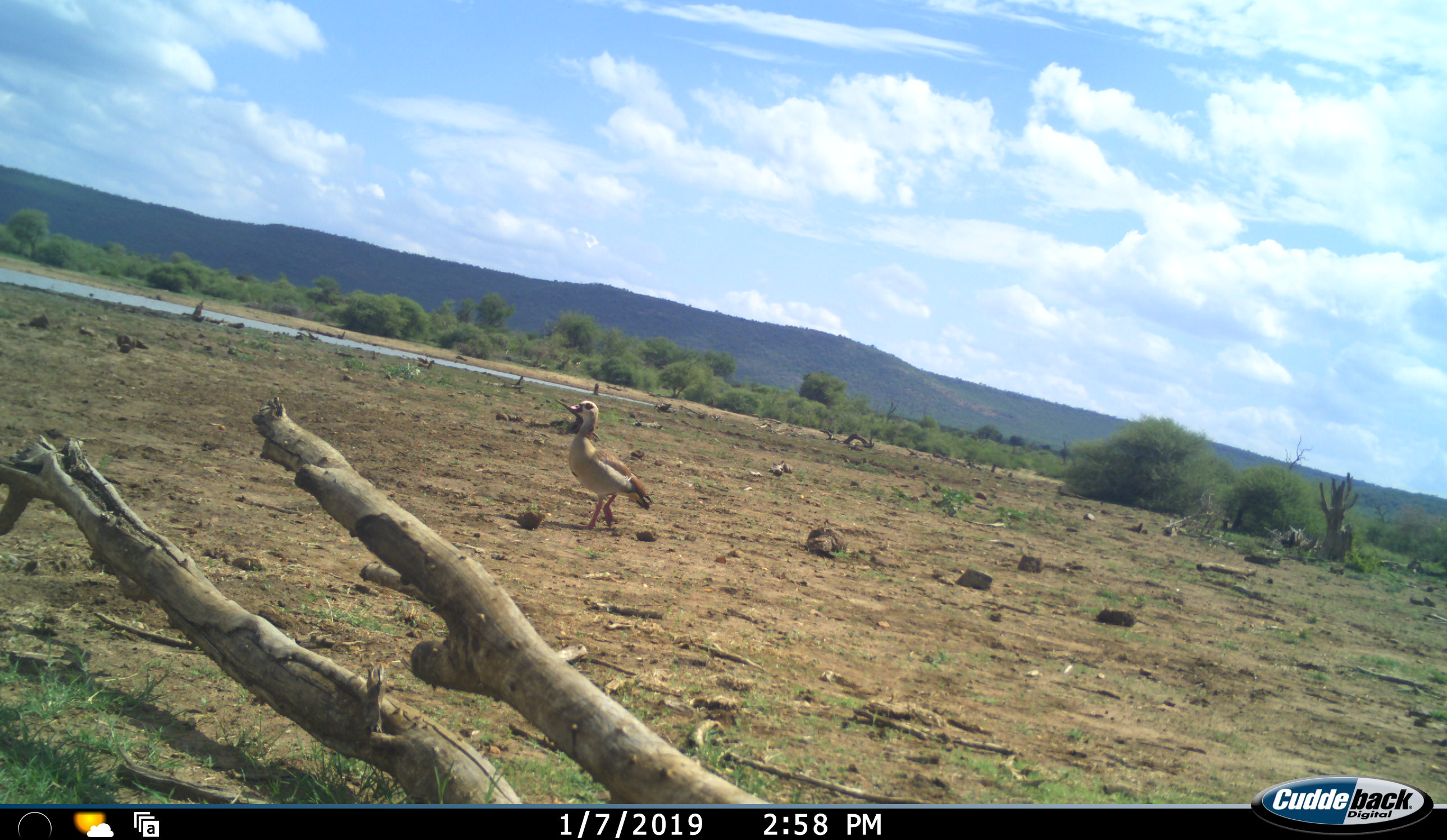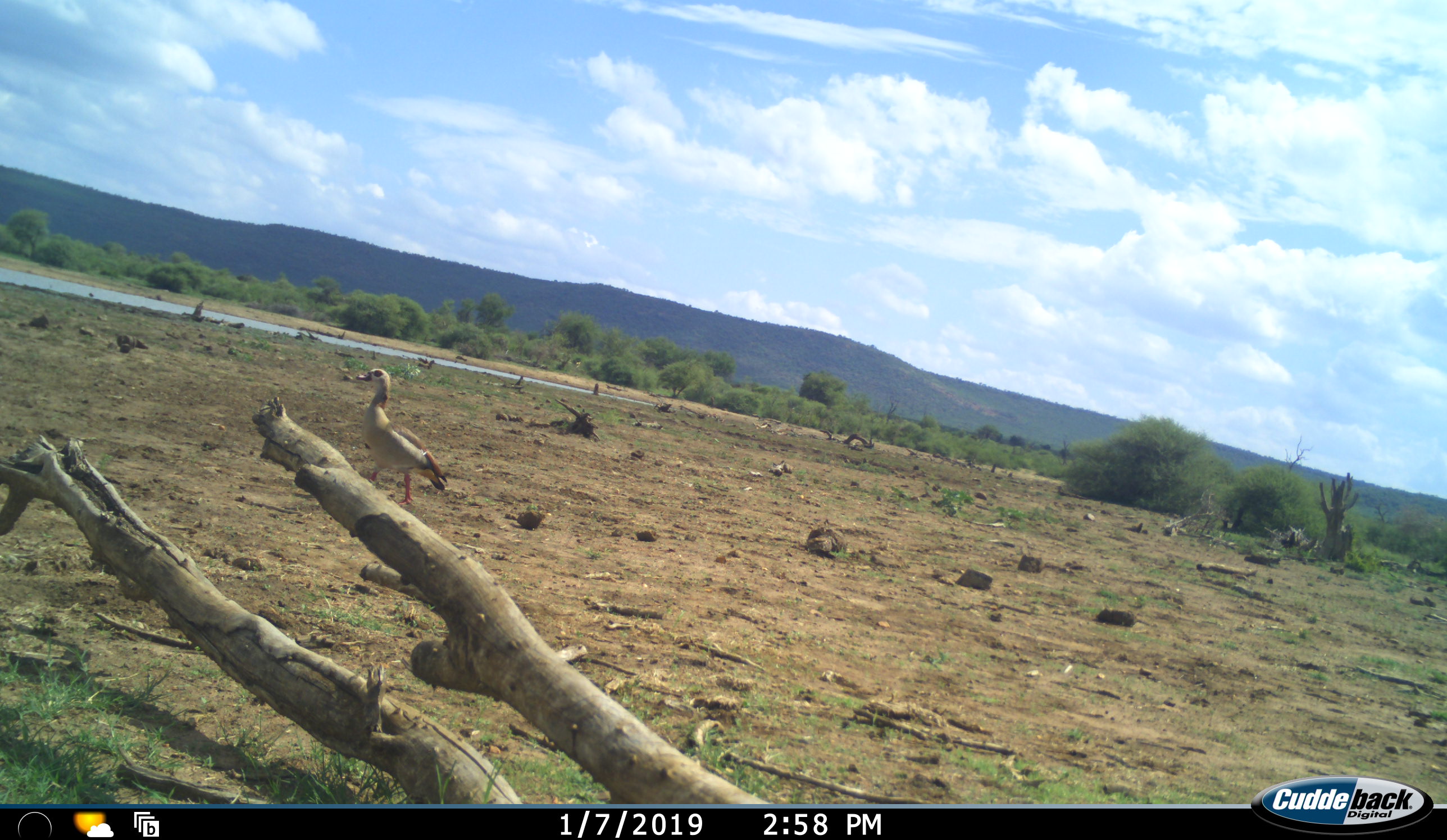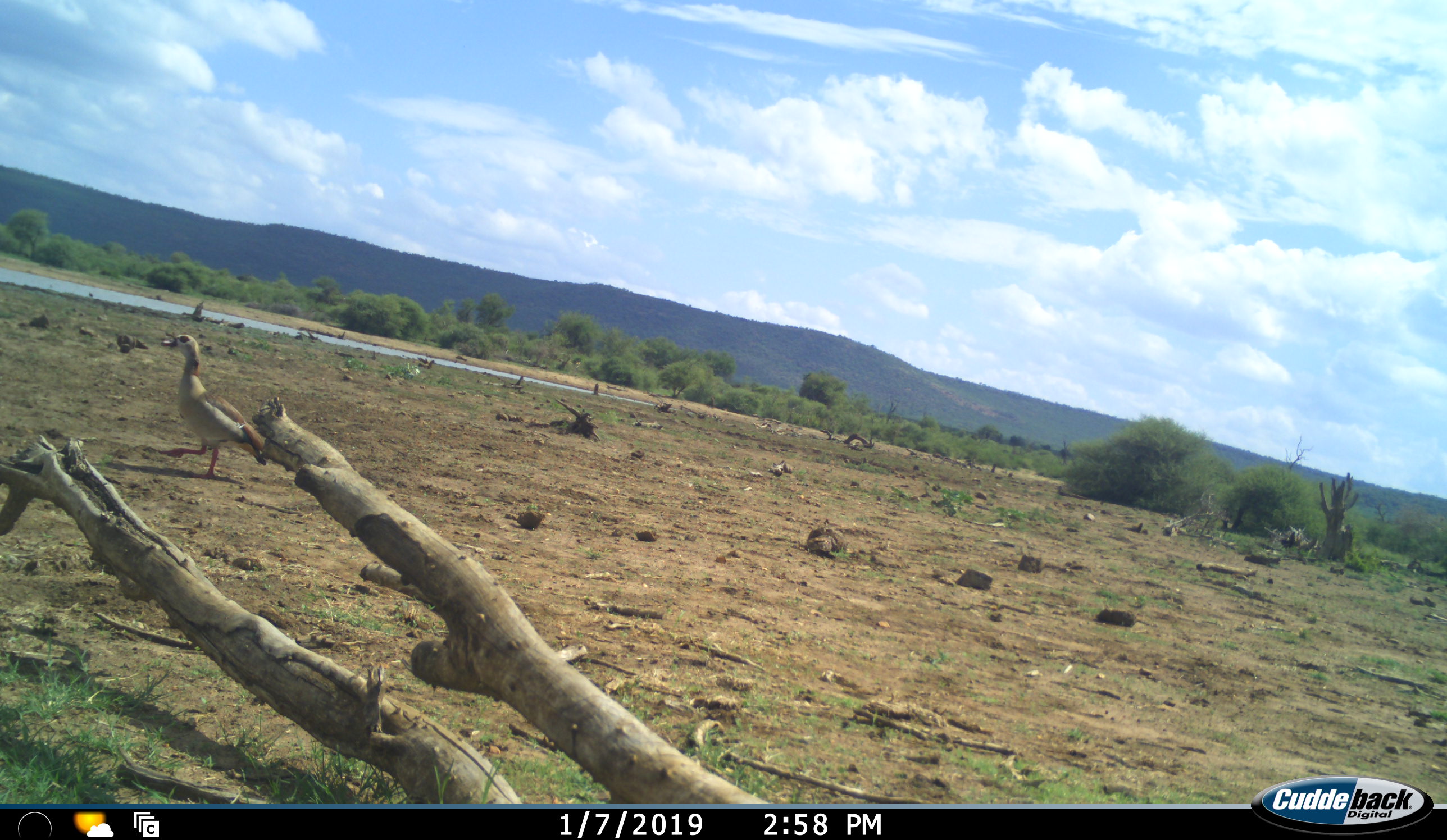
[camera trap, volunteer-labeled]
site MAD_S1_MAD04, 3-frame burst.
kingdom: Animalia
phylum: Chordata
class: Aves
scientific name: Aves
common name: bird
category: birdother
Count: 1.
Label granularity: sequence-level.